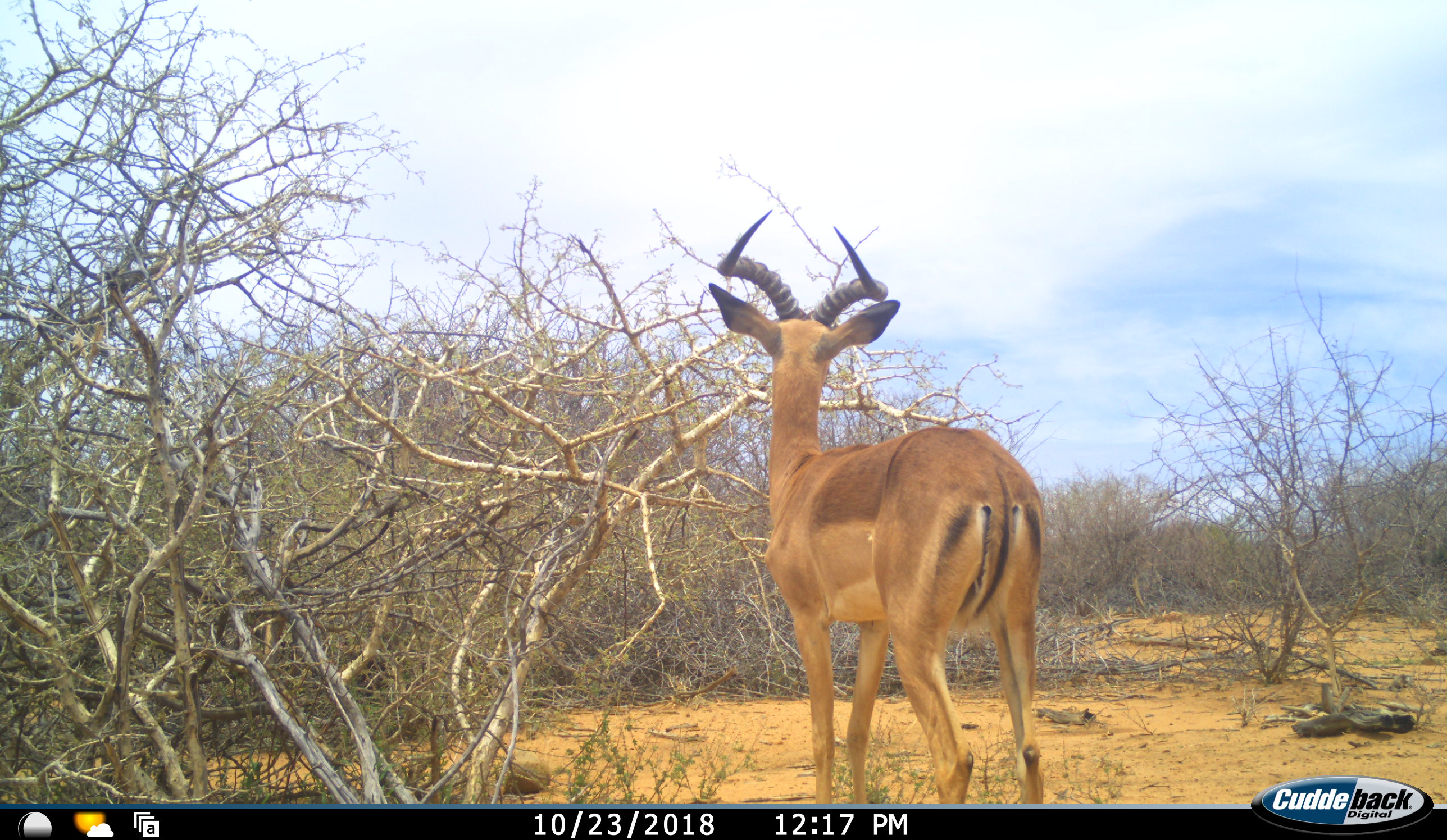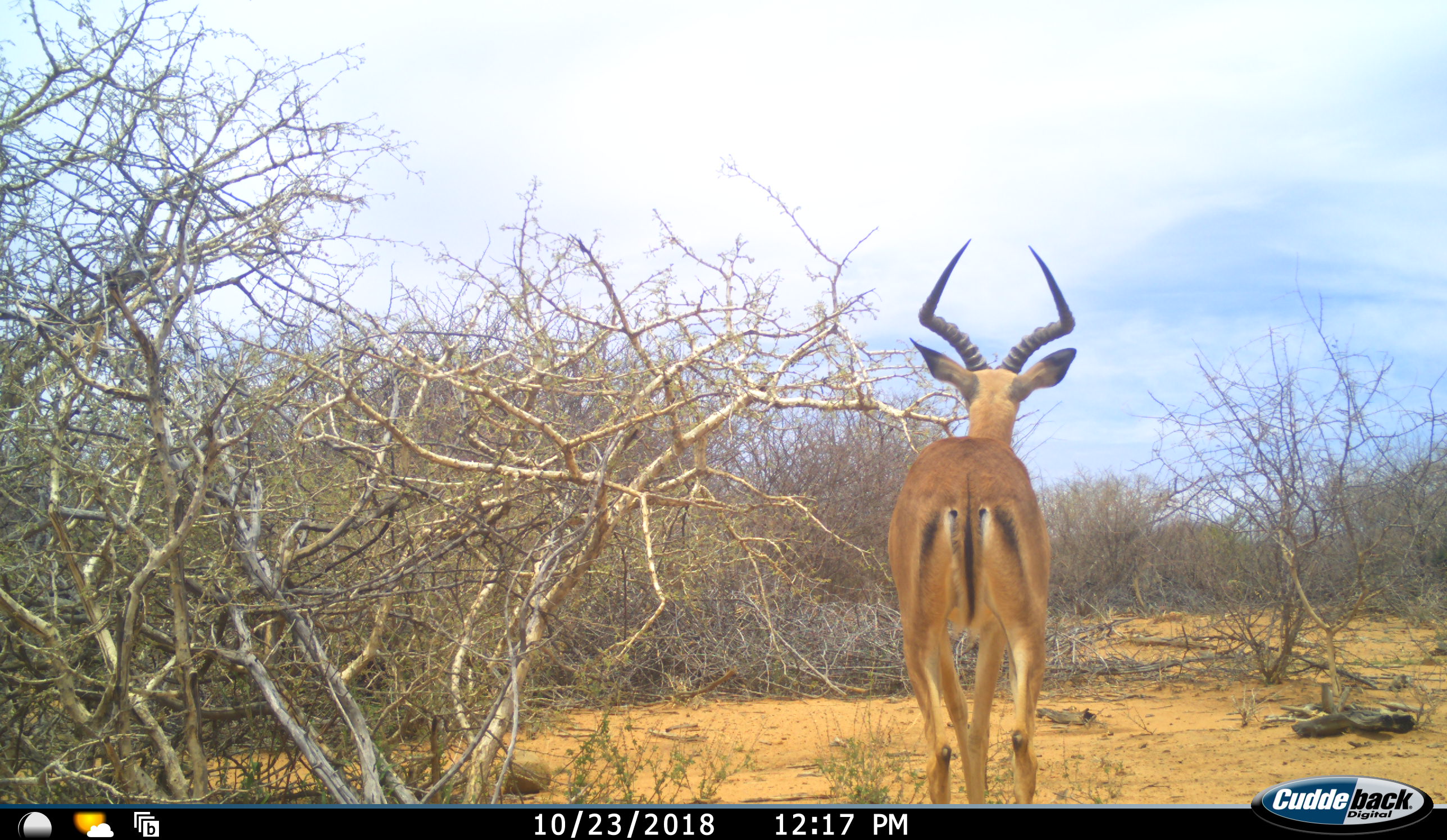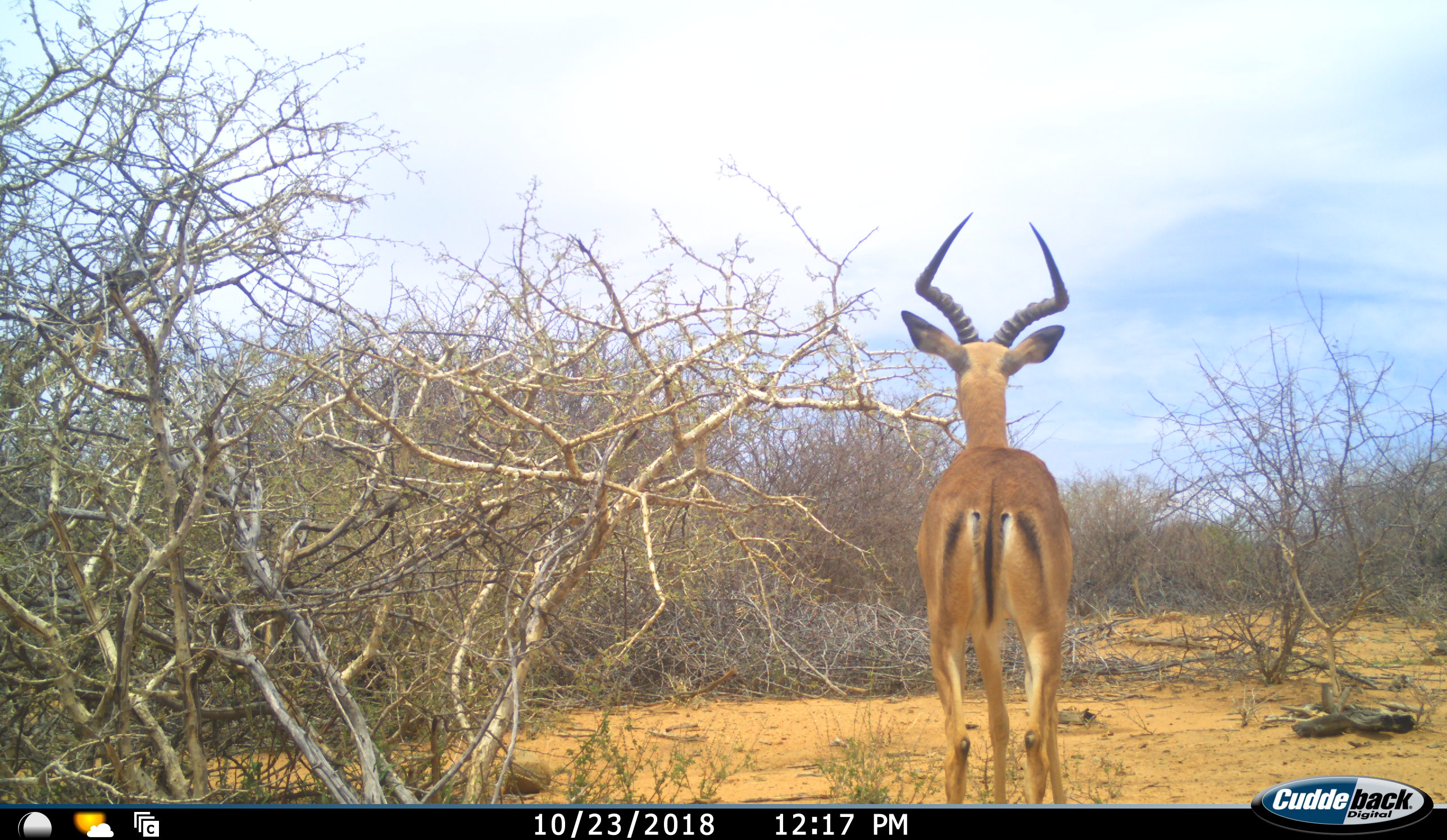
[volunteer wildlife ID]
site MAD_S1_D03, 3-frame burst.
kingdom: Animalia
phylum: Chordata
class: Mammalia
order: Artiodactyla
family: Bovidae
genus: Aepyceros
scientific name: Aepyceros melampus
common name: impala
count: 1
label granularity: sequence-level